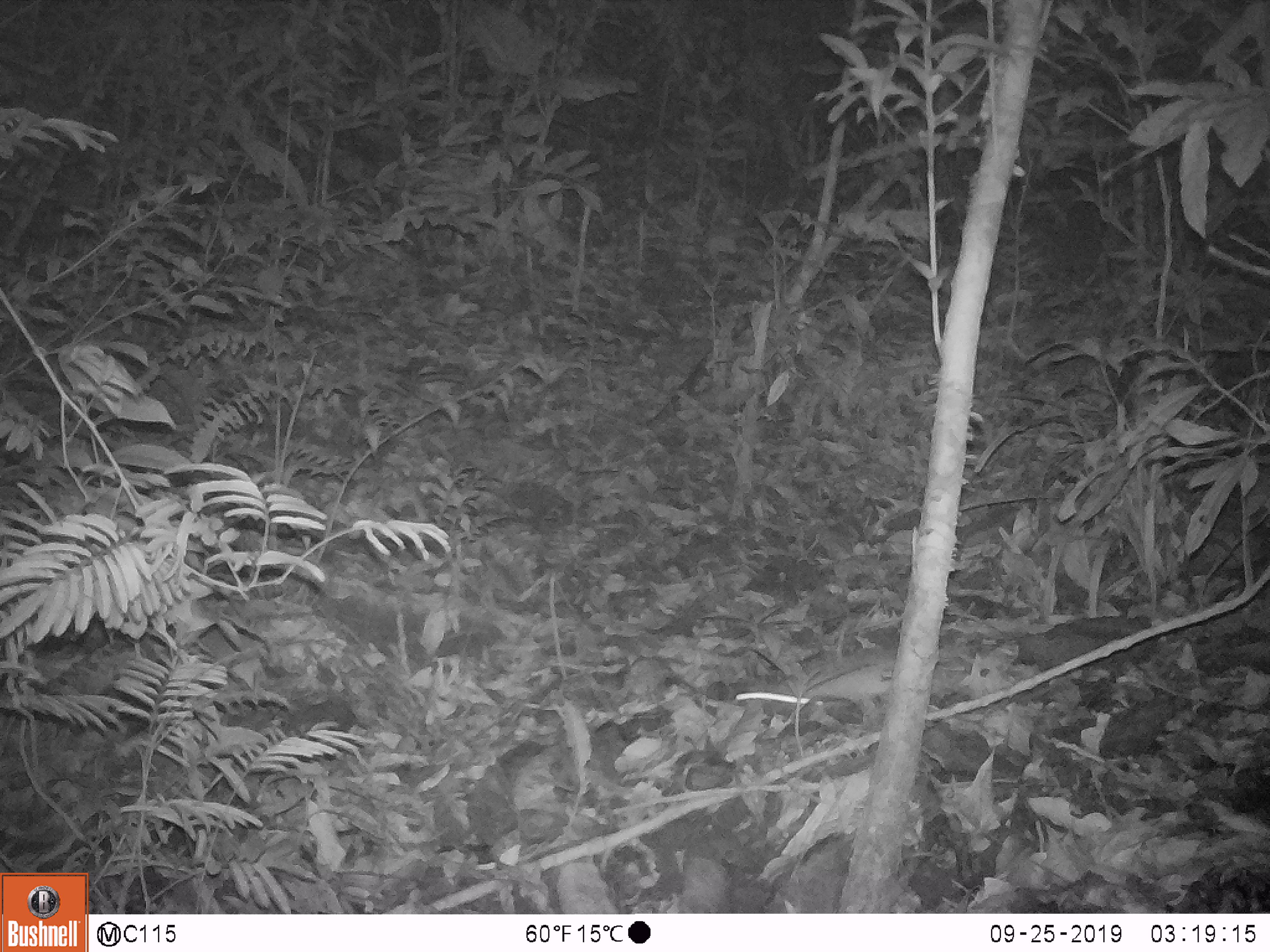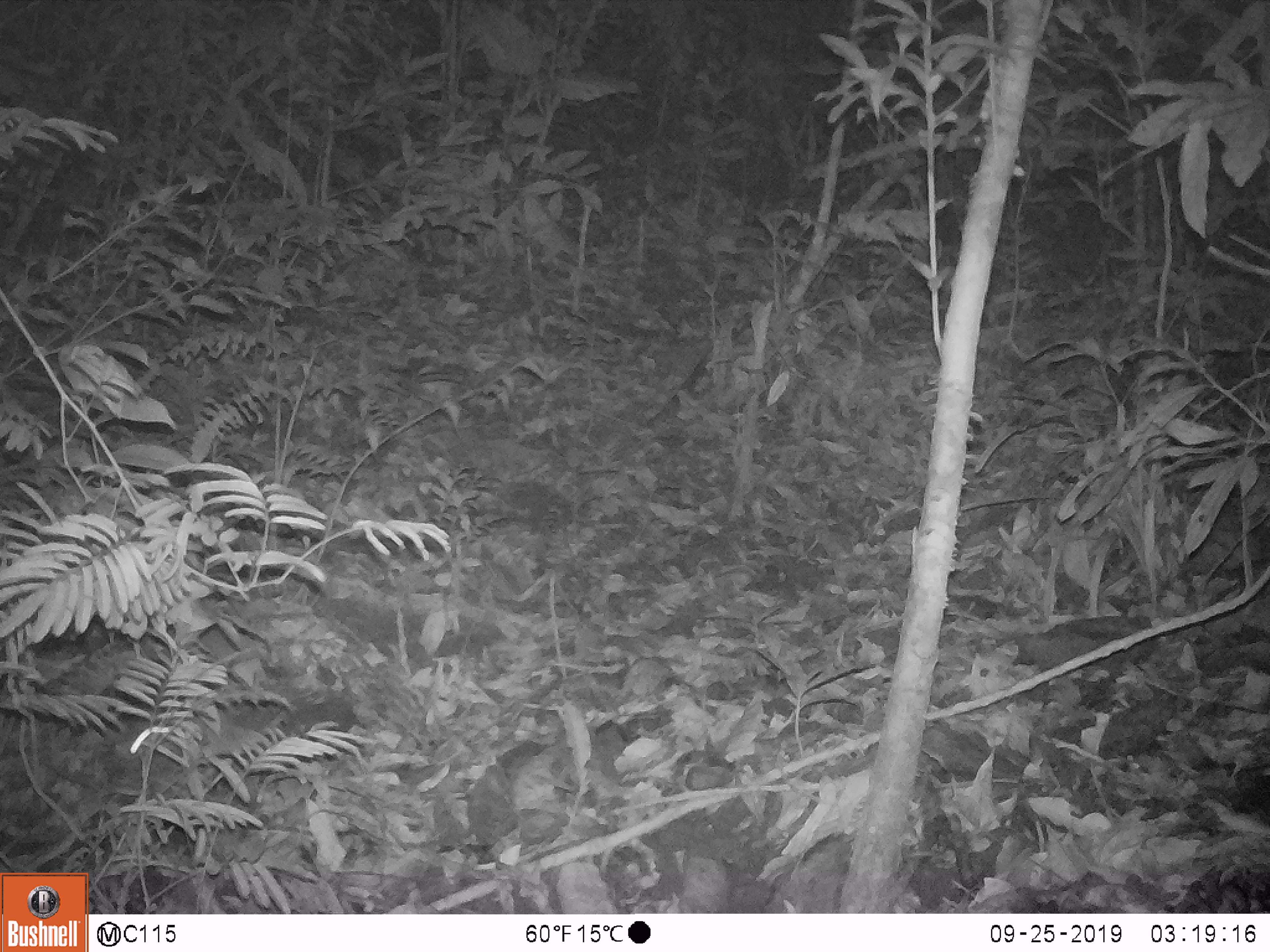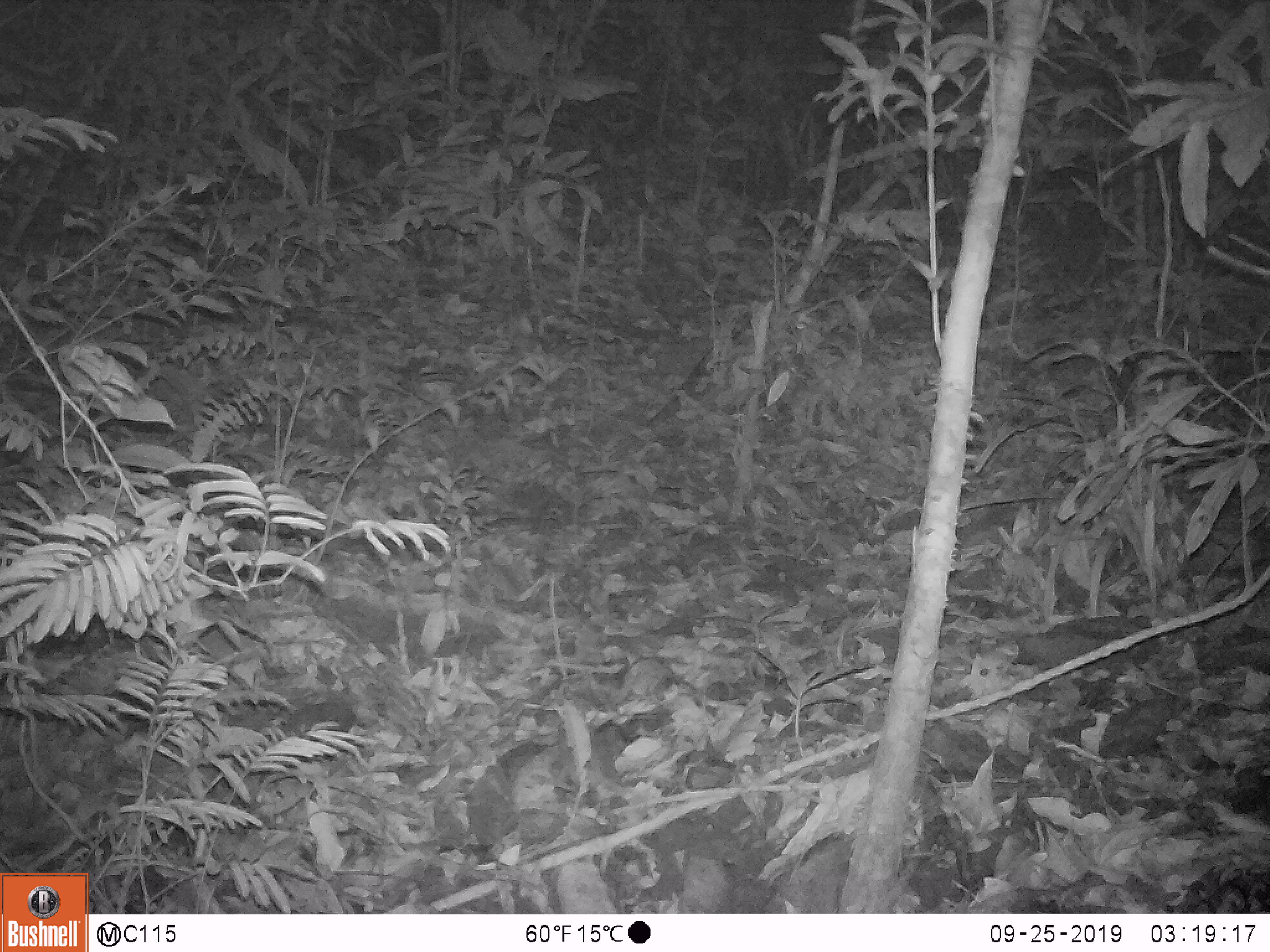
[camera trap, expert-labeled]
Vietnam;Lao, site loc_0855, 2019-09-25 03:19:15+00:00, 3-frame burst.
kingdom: Animalia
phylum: Chordata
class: Mammalia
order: Rodentia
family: Muridae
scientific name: Muridae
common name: old-world mice and rats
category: unidentified murid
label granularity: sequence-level